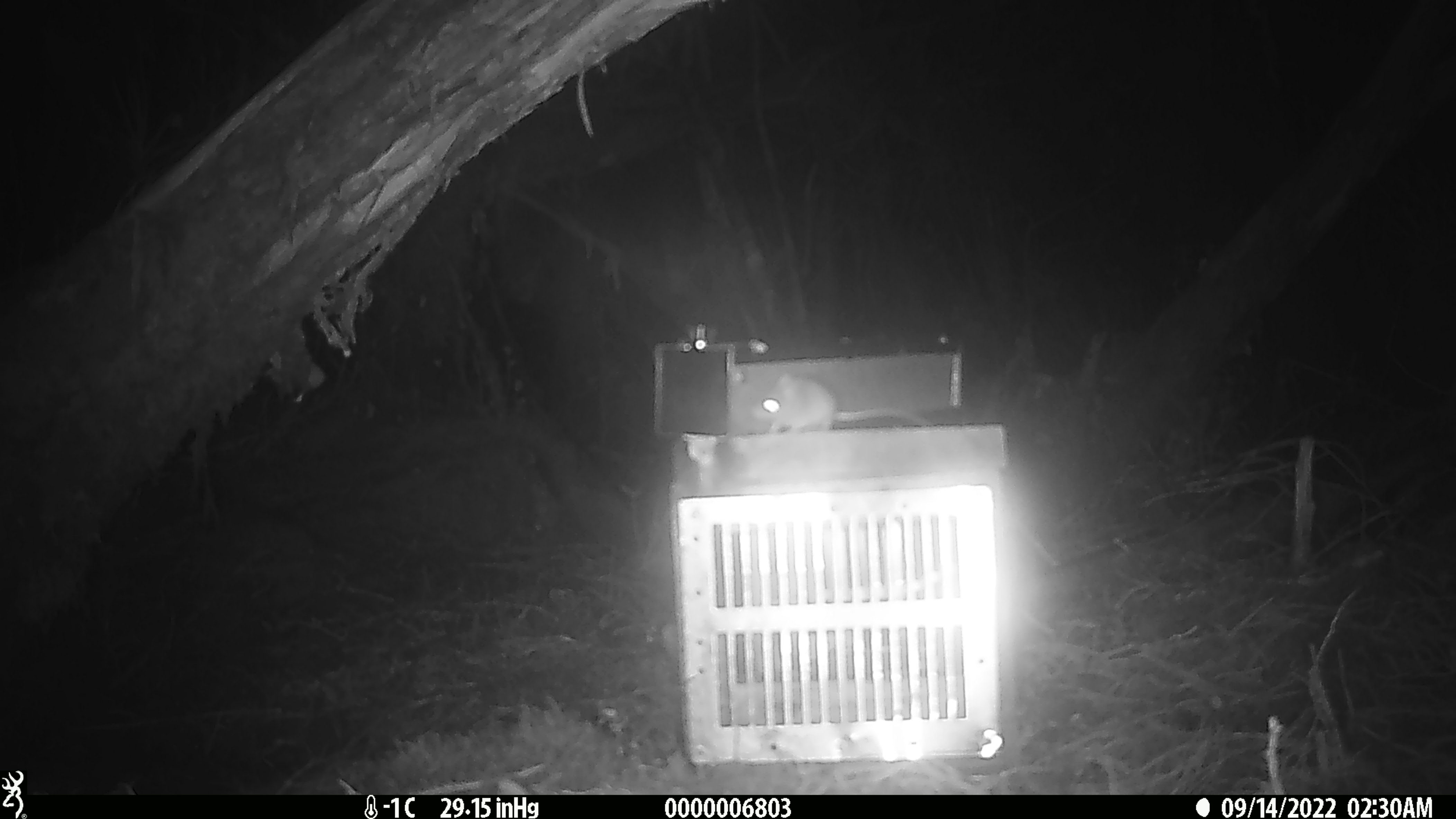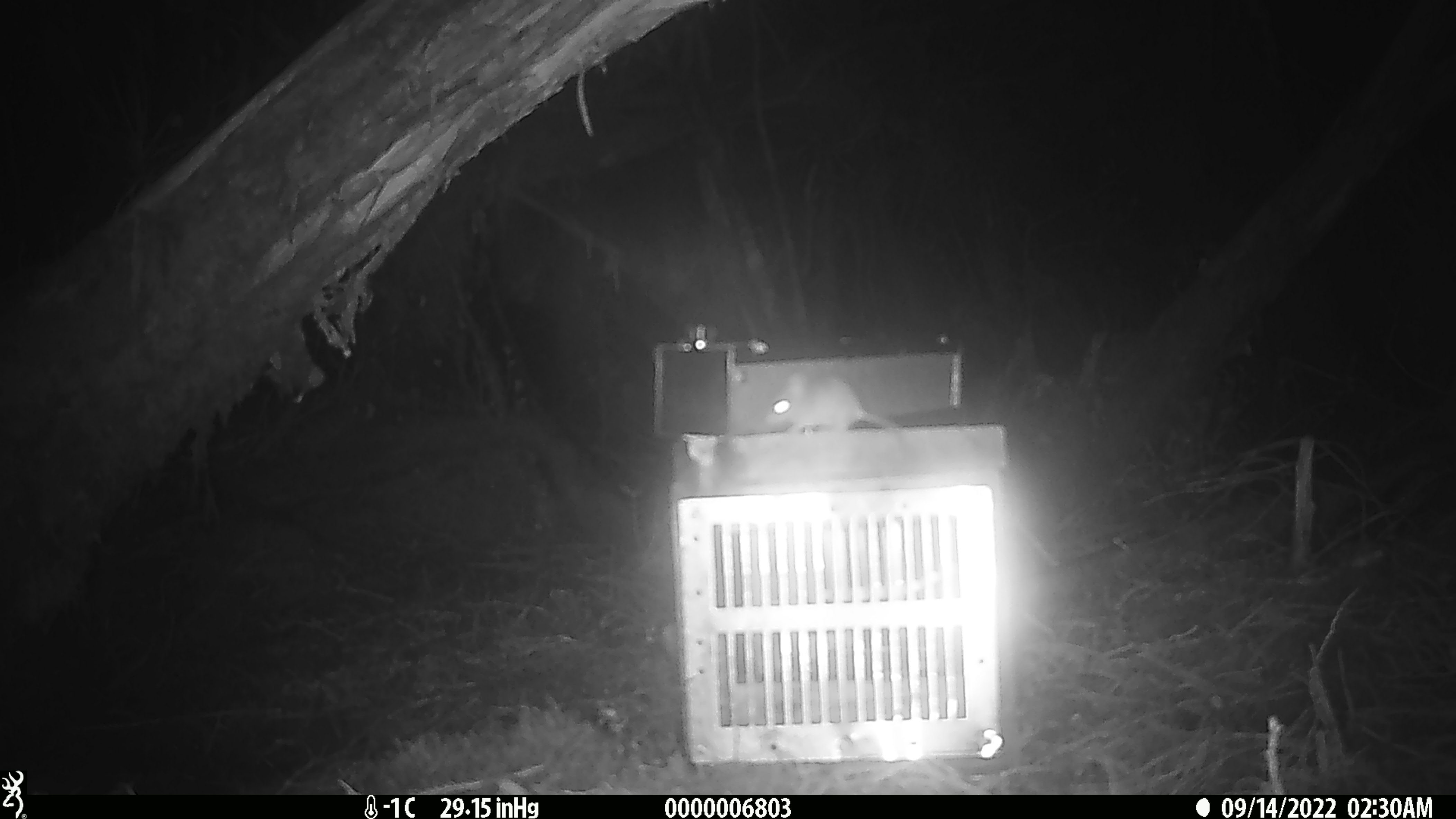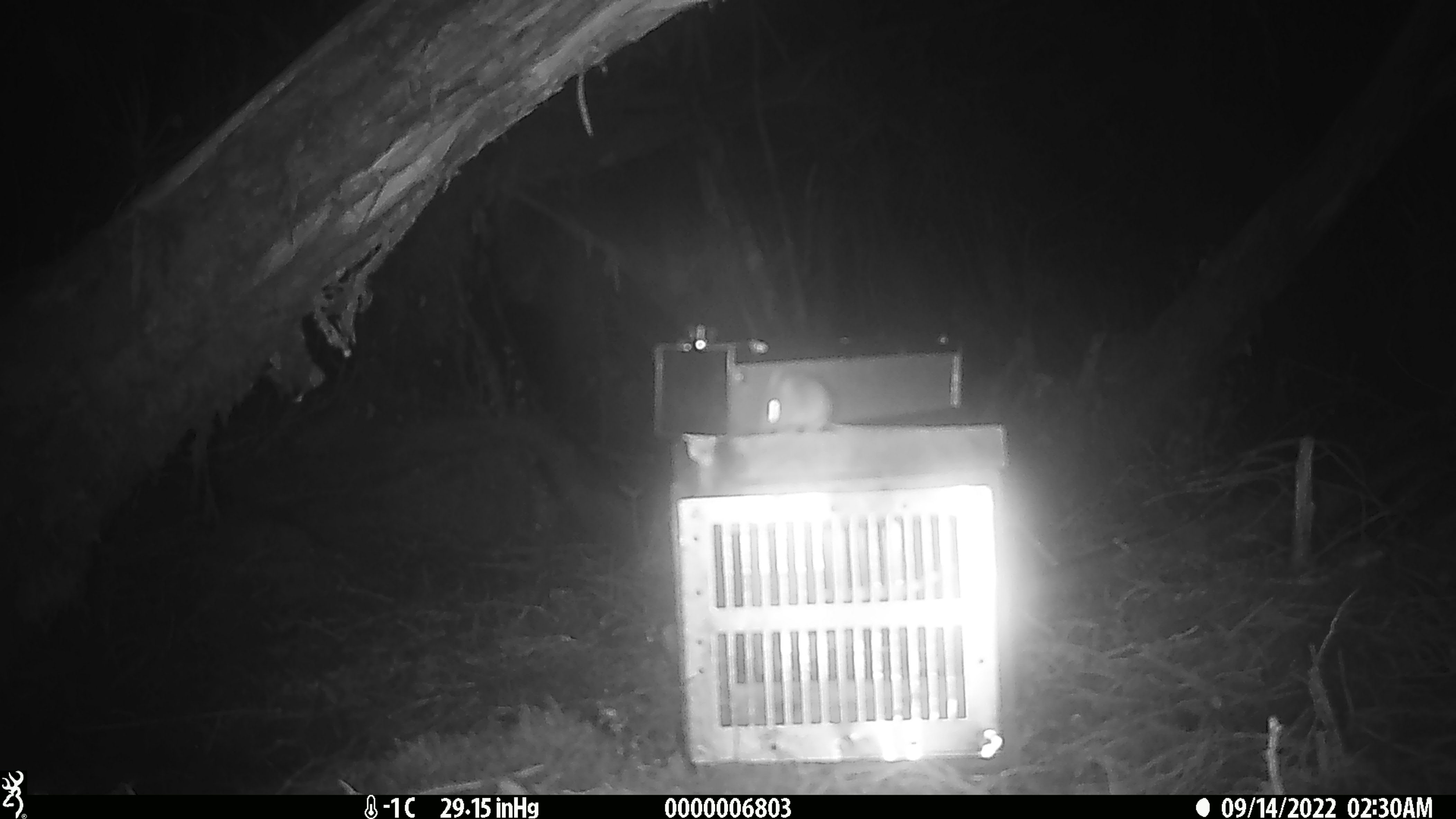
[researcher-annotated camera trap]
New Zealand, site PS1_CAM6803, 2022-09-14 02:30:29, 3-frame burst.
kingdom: Animalia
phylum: Chordata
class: Mammalia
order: Rodentia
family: Muridae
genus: Mus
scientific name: Mus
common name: mouse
Mouse (Mus).